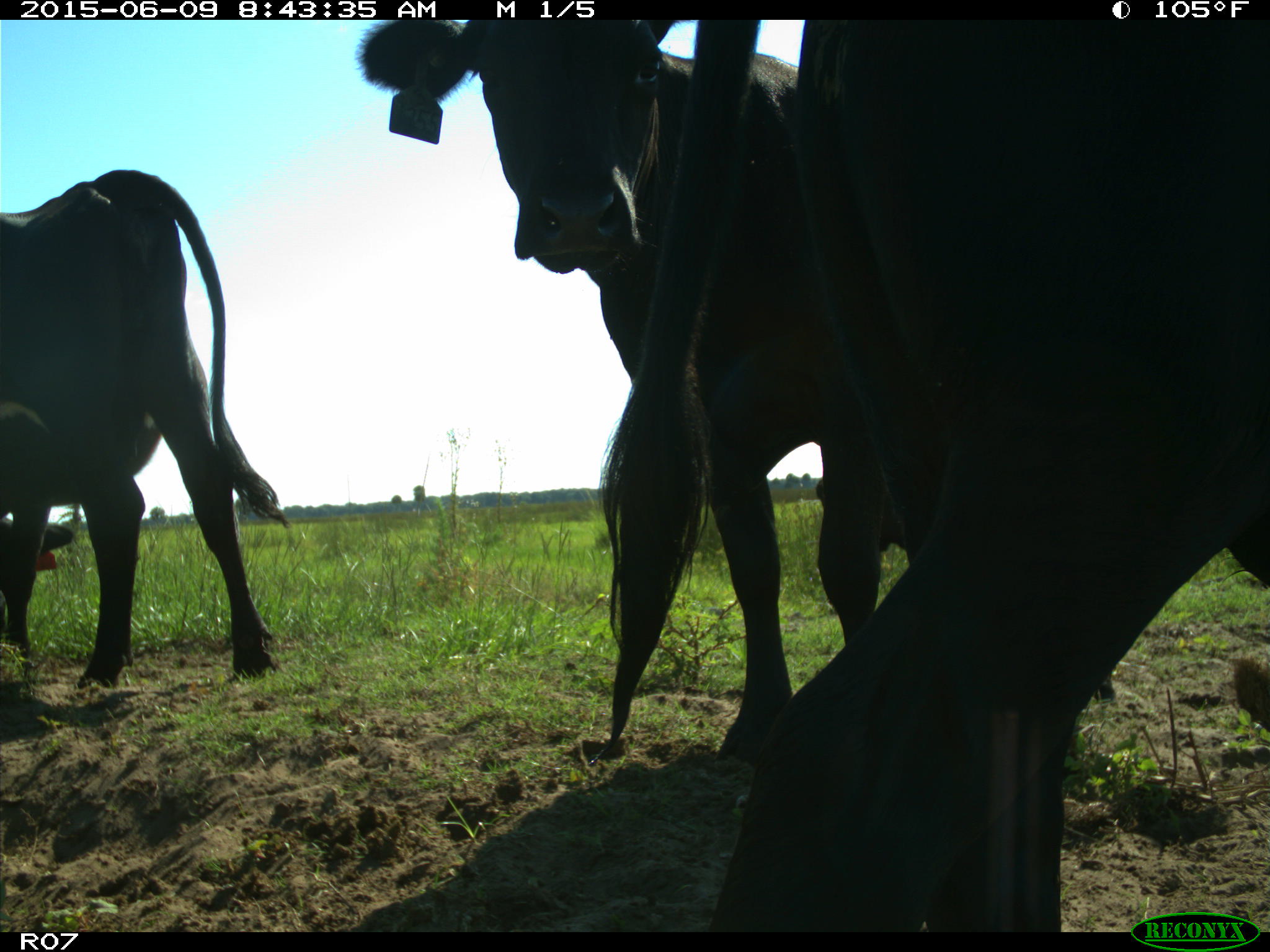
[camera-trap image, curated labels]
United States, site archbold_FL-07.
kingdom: Animalia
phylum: Chordata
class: Mammalia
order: Artiodactyla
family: Bovidae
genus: Bos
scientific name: Bos taurus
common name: domestic cow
Bos taurus (domestic cow).